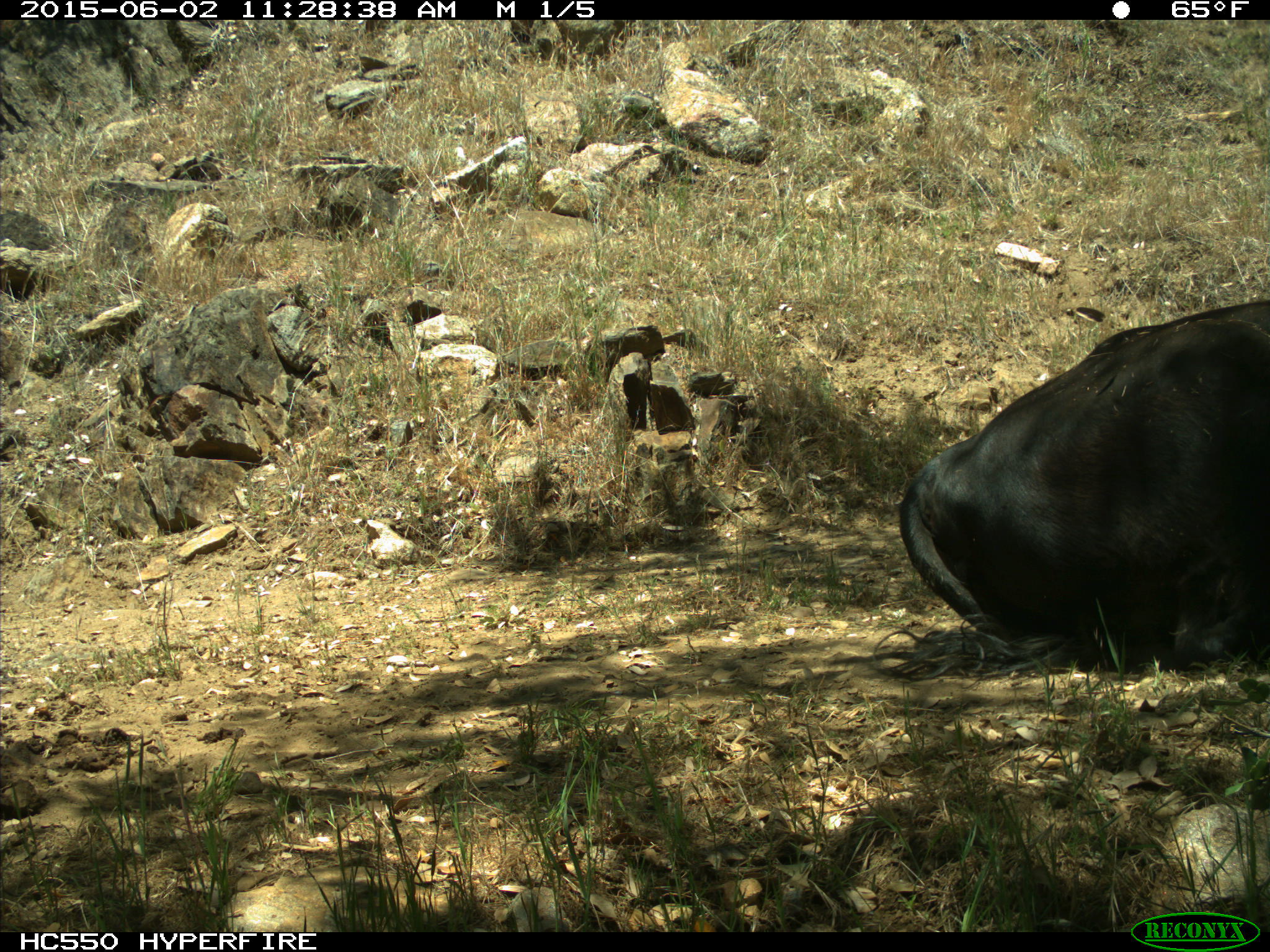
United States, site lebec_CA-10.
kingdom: Animalia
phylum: Chordata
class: Mammalia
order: Artiodactyla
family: Bovidae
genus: Bos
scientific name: Bos taurus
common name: domestic cow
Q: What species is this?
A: Bos taurus (domestic cow).